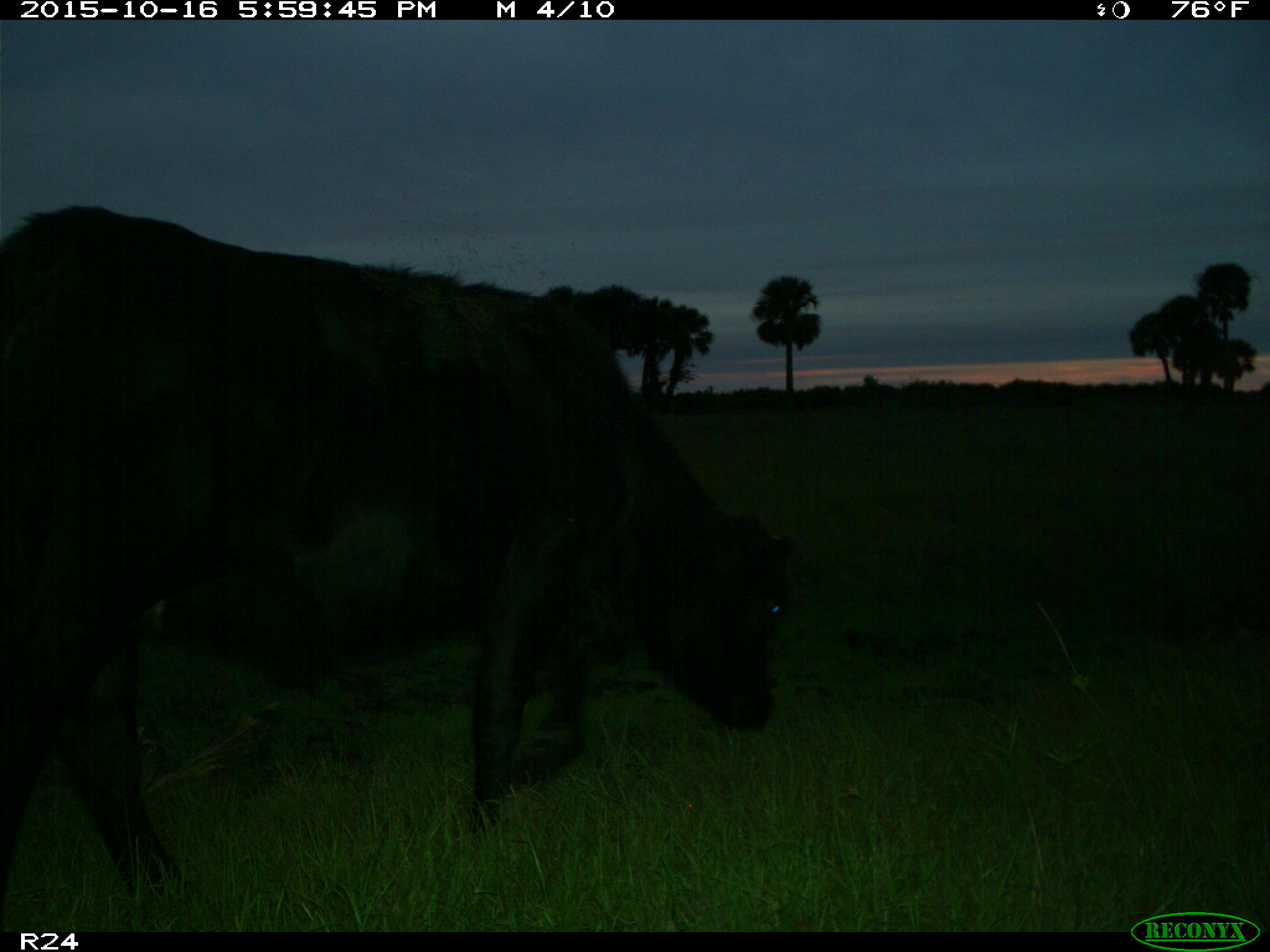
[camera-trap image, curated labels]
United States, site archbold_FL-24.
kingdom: Animalia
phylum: Chordata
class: Mammalia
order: Artiodactyla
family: Bovidae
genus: Bos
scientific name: Bos taurus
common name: domestic cow